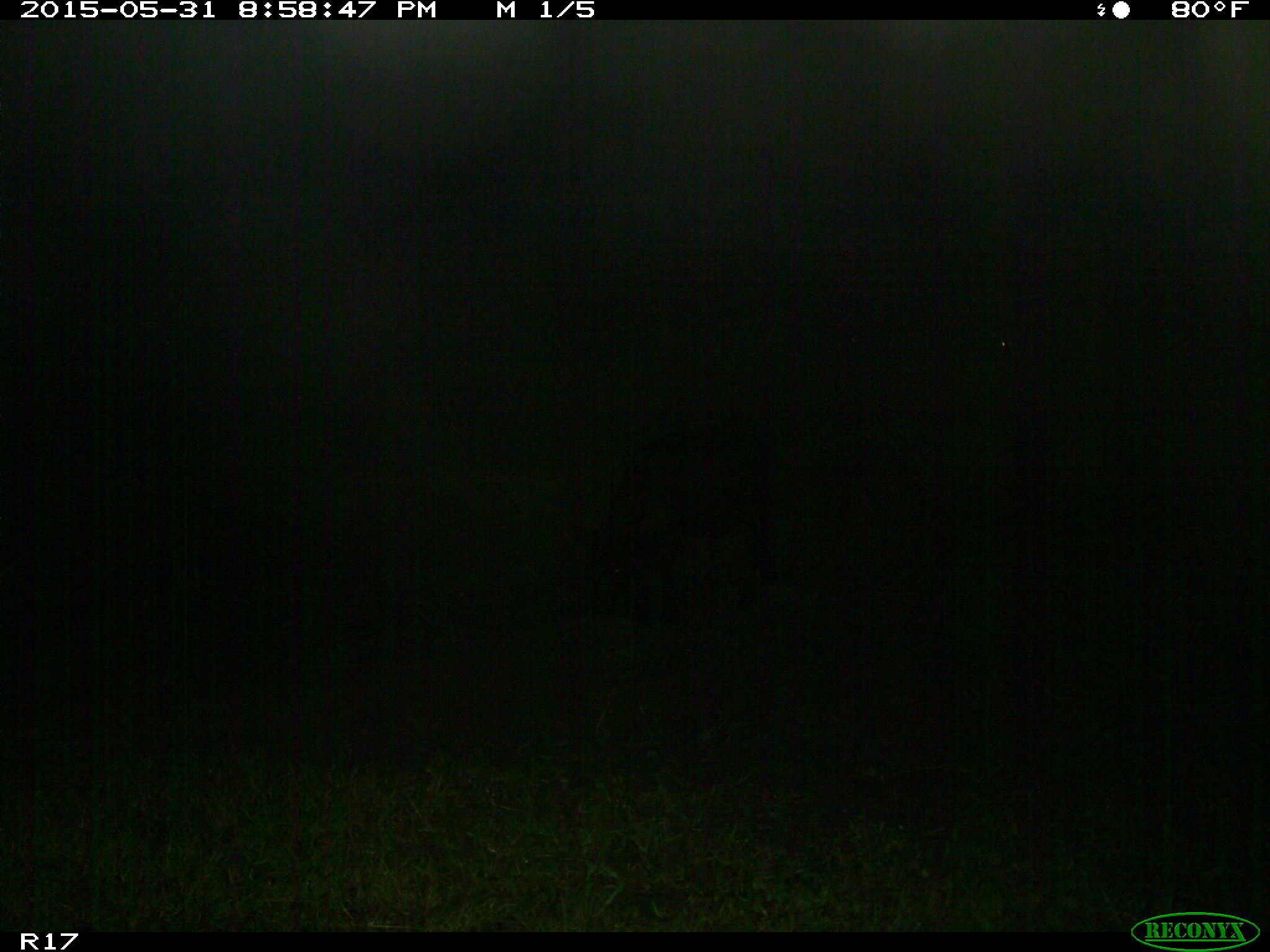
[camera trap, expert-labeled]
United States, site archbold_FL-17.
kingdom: Animalia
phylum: Chordata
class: Mammalia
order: Artiodactyla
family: Bovidae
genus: Bos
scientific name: Bos taurus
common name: domestic cow